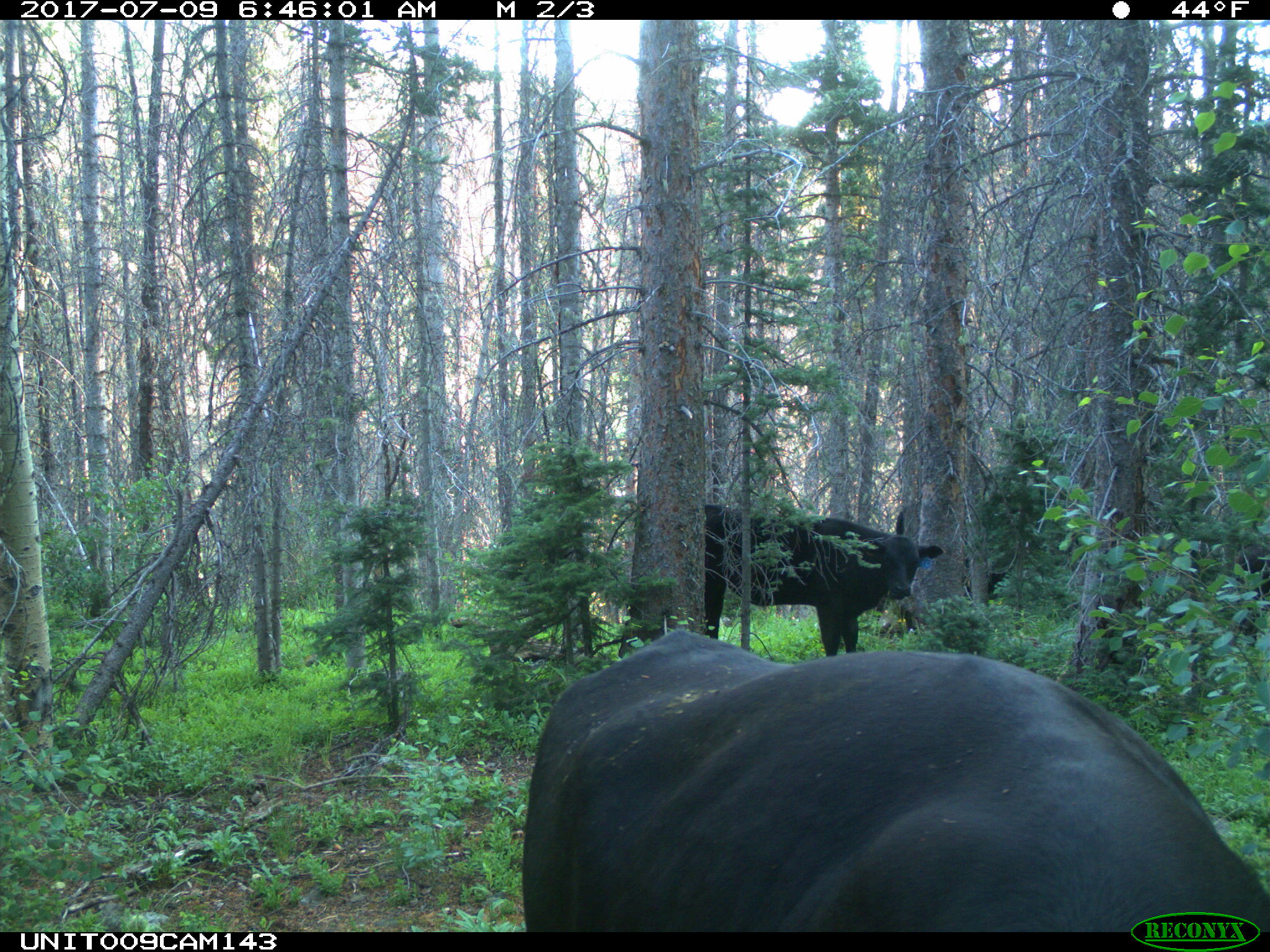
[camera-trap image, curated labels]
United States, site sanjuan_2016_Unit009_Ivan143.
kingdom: Animalia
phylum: Chordata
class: Mammalia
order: Artiodactyla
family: Bovidae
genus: Bos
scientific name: Bos taurus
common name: domestic cow